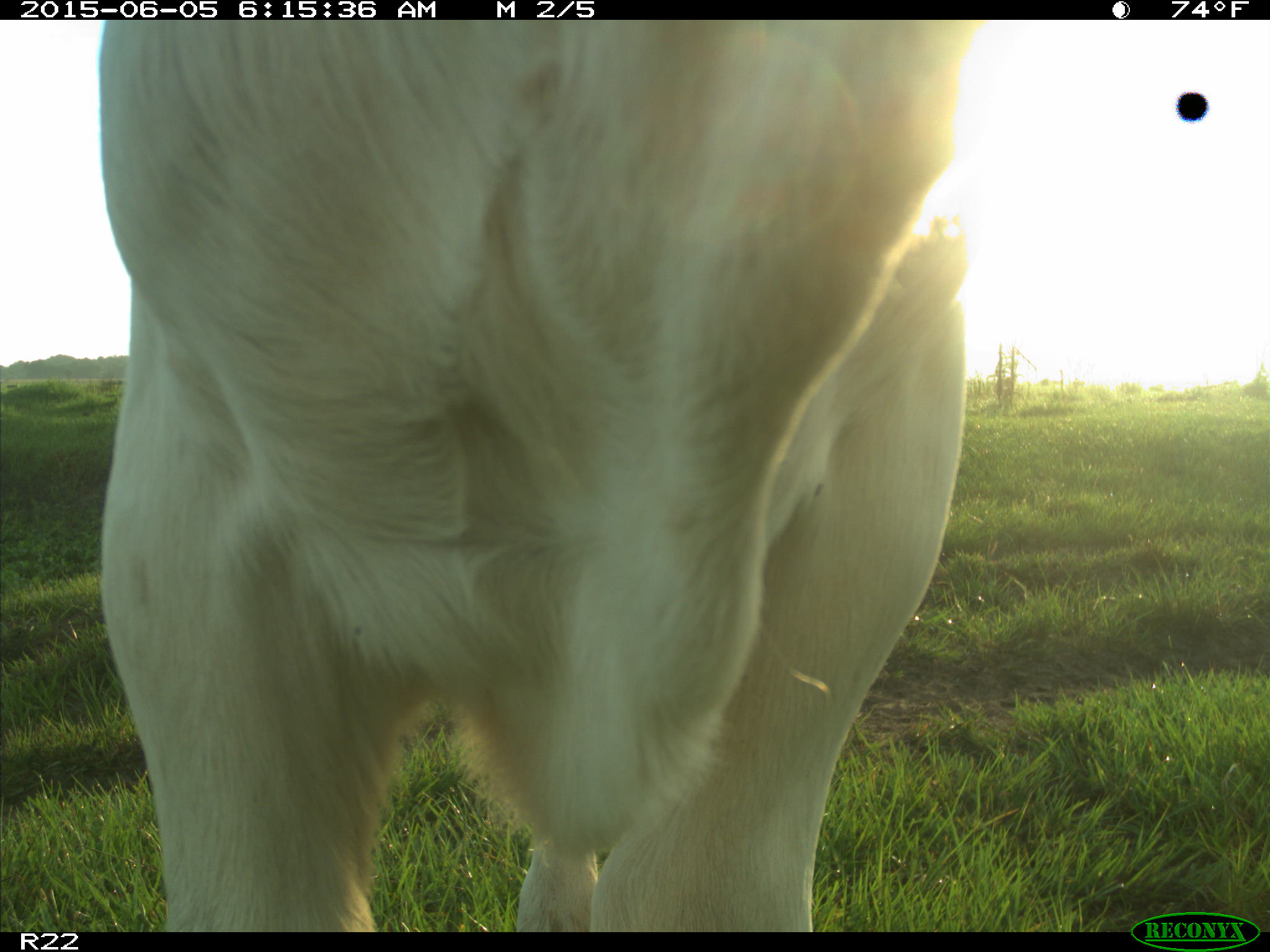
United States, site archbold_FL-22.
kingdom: Animalia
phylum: Chordata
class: Mammalia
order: Artiodactyla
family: Bovidae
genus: Bos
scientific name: Bos taurus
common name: domestic cow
Bos taurus (domestic cow).